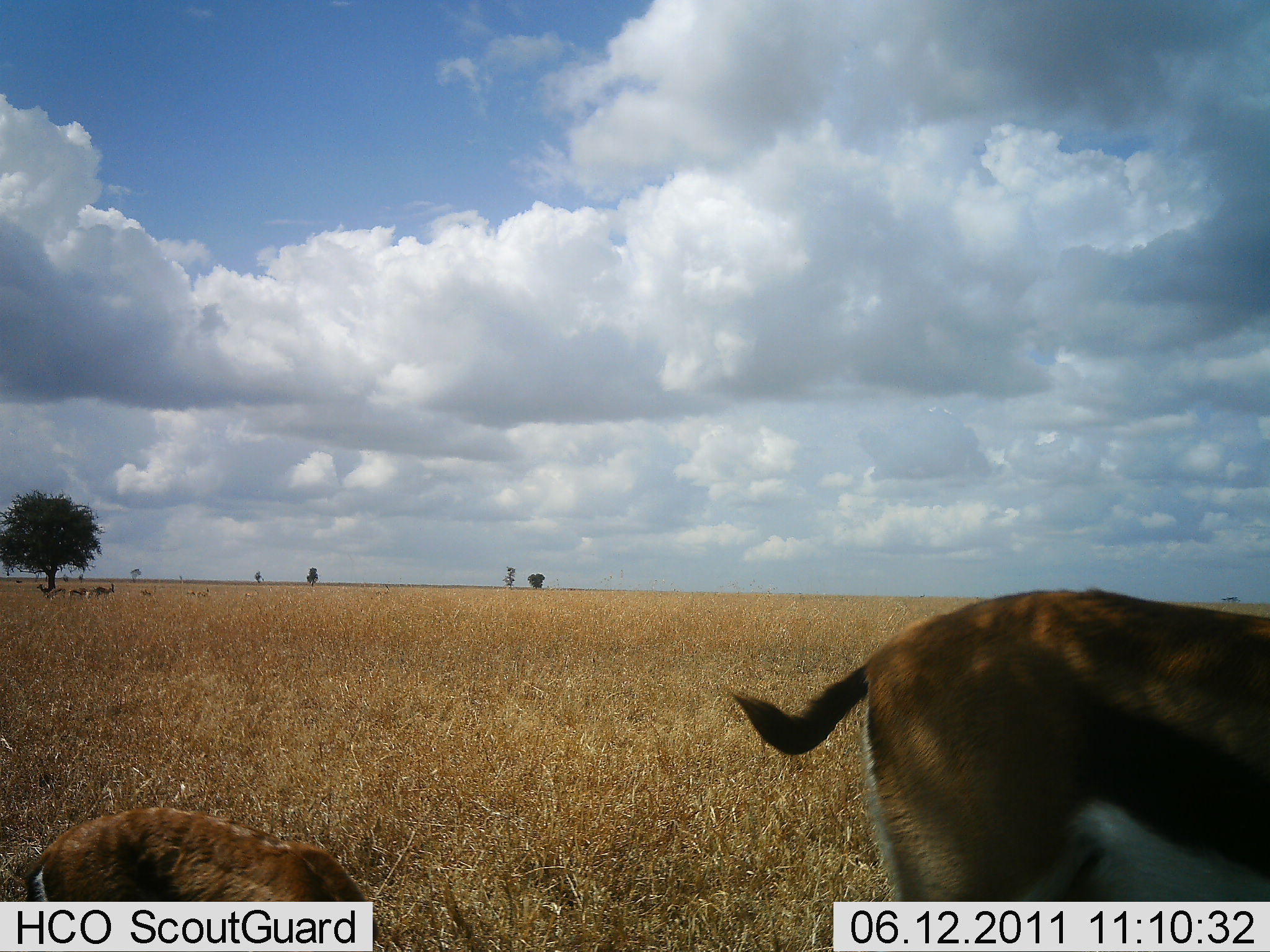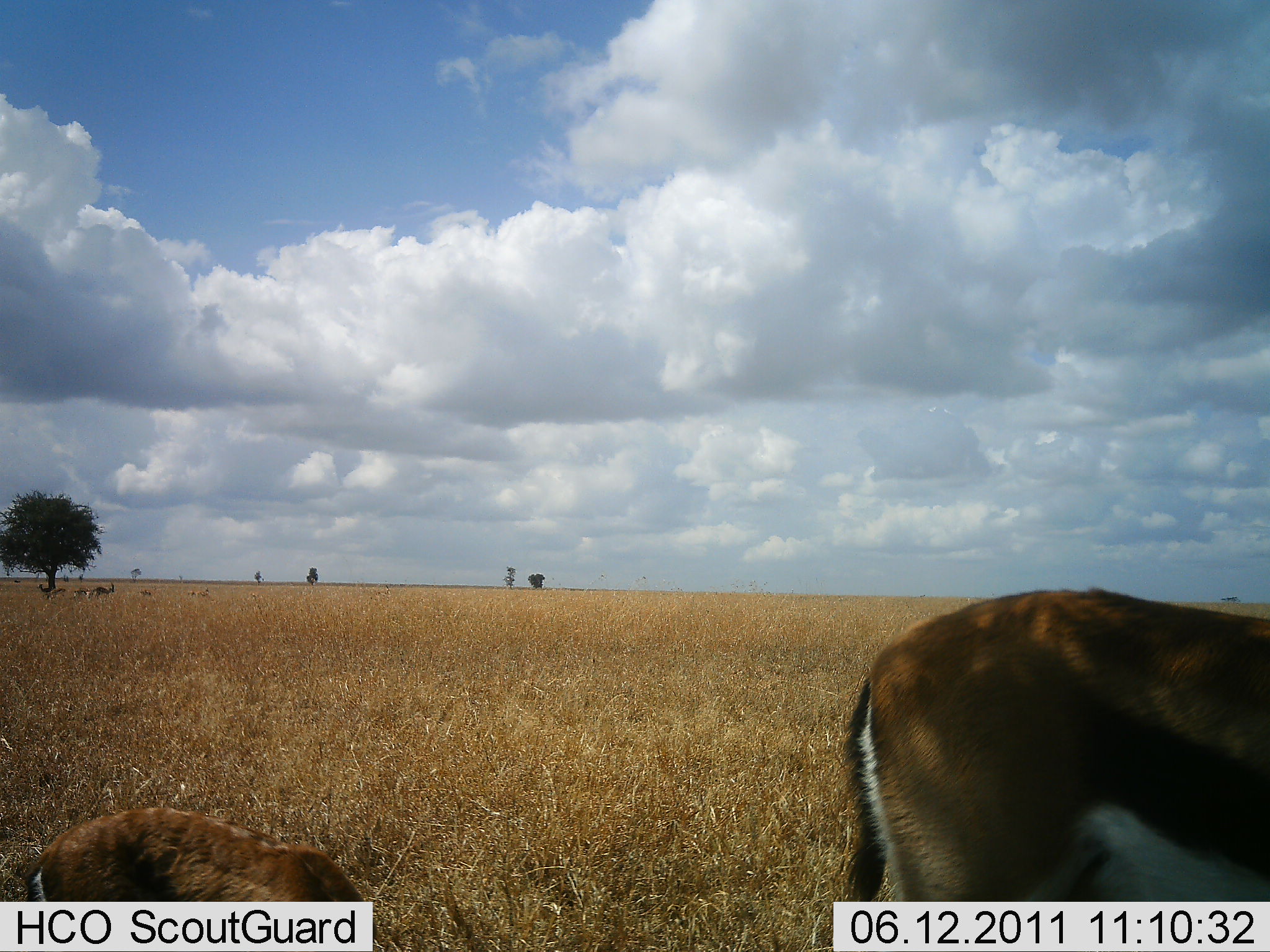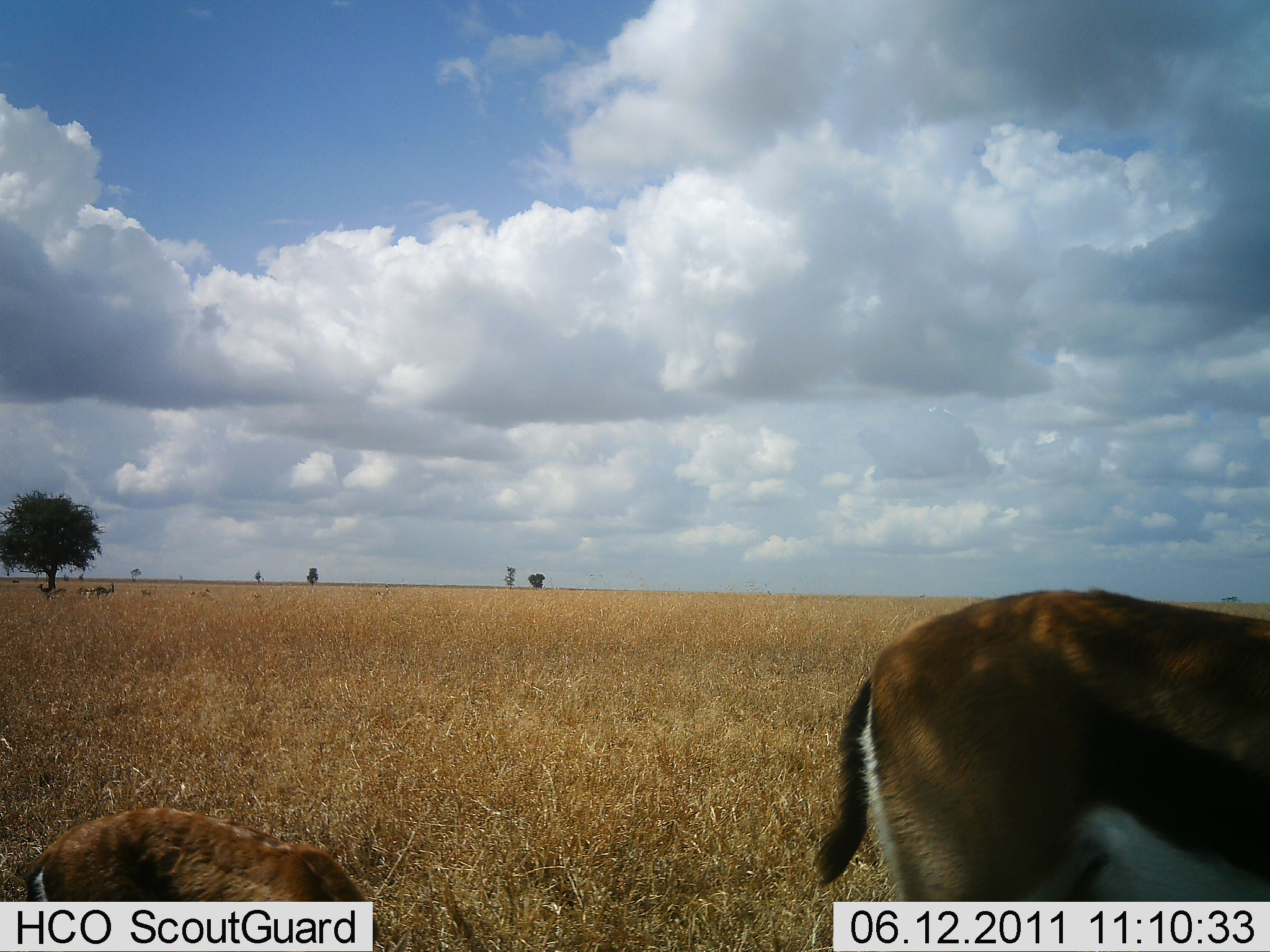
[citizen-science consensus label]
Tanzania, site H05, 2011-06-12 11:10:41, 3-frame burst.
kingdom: Animalia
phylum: Chordata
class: Mammalia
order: Artiodactyla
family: Bovidae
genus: Eudorcas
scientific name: Eudorcas thomsonii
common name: thomson's gazelle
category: gazellethomsons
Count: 2.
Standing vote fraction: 82%.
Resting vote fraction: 36%.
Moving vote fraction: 9%.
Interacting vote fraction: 0%.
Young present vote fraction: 27%.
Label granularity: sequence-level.